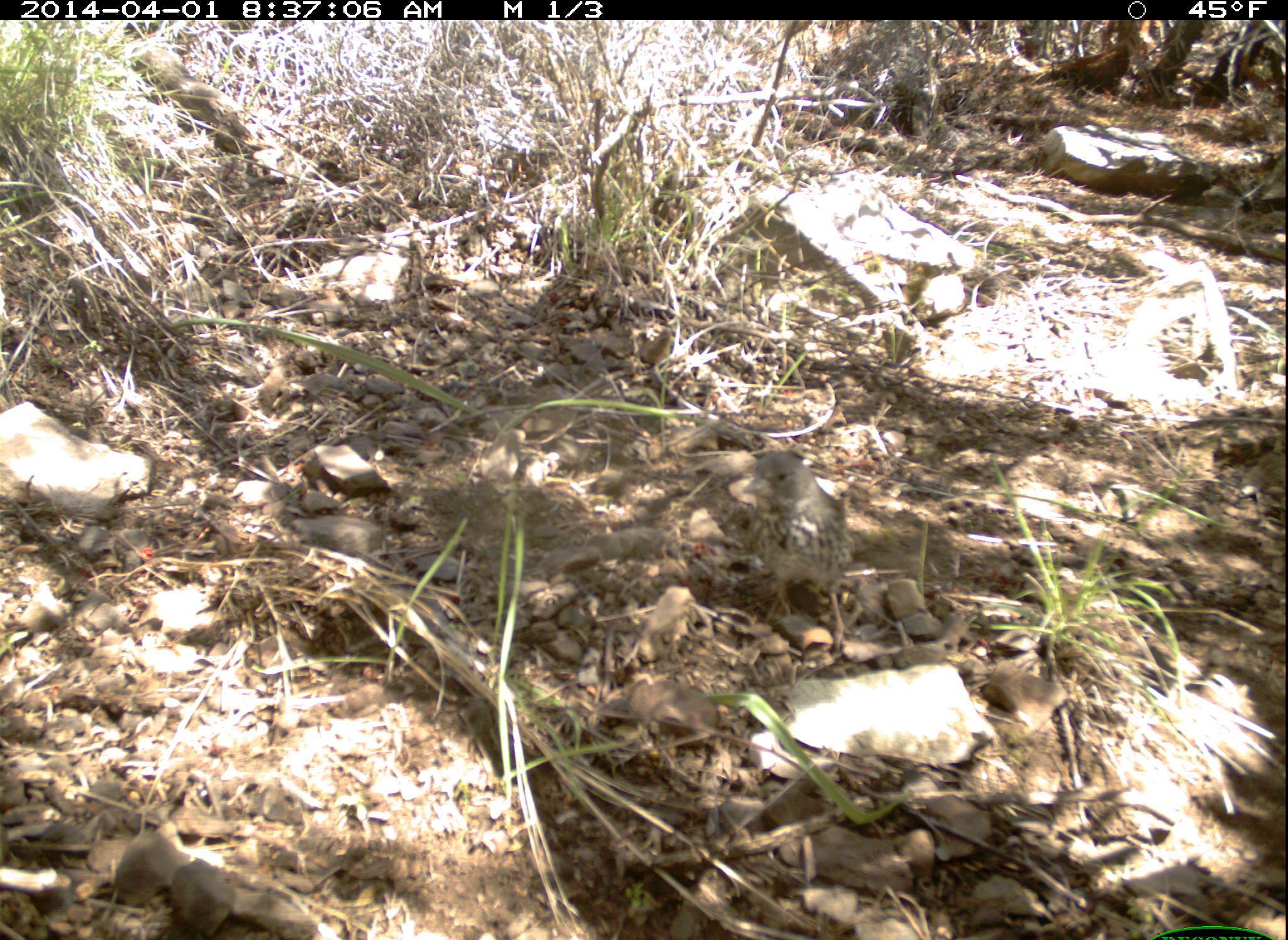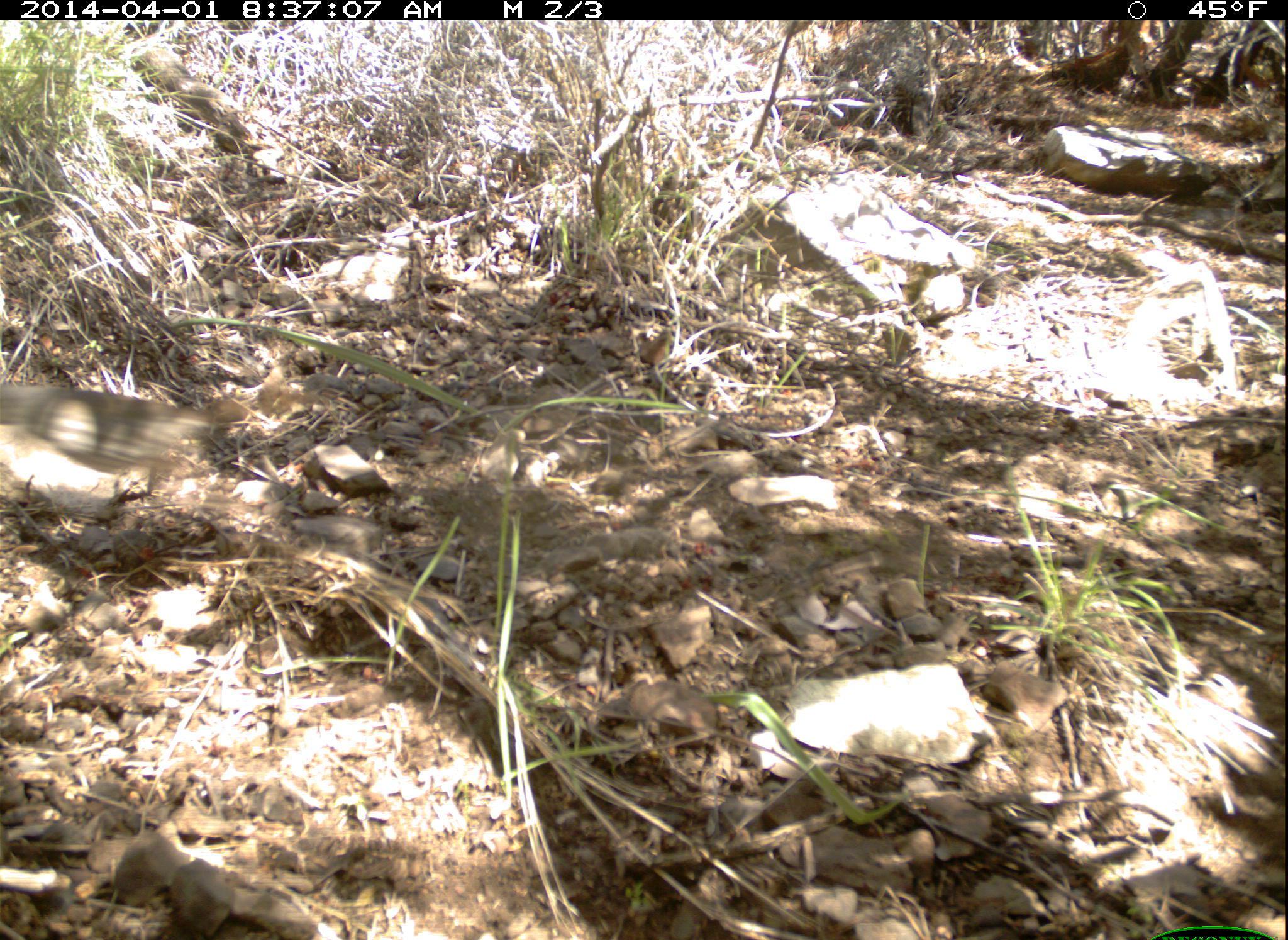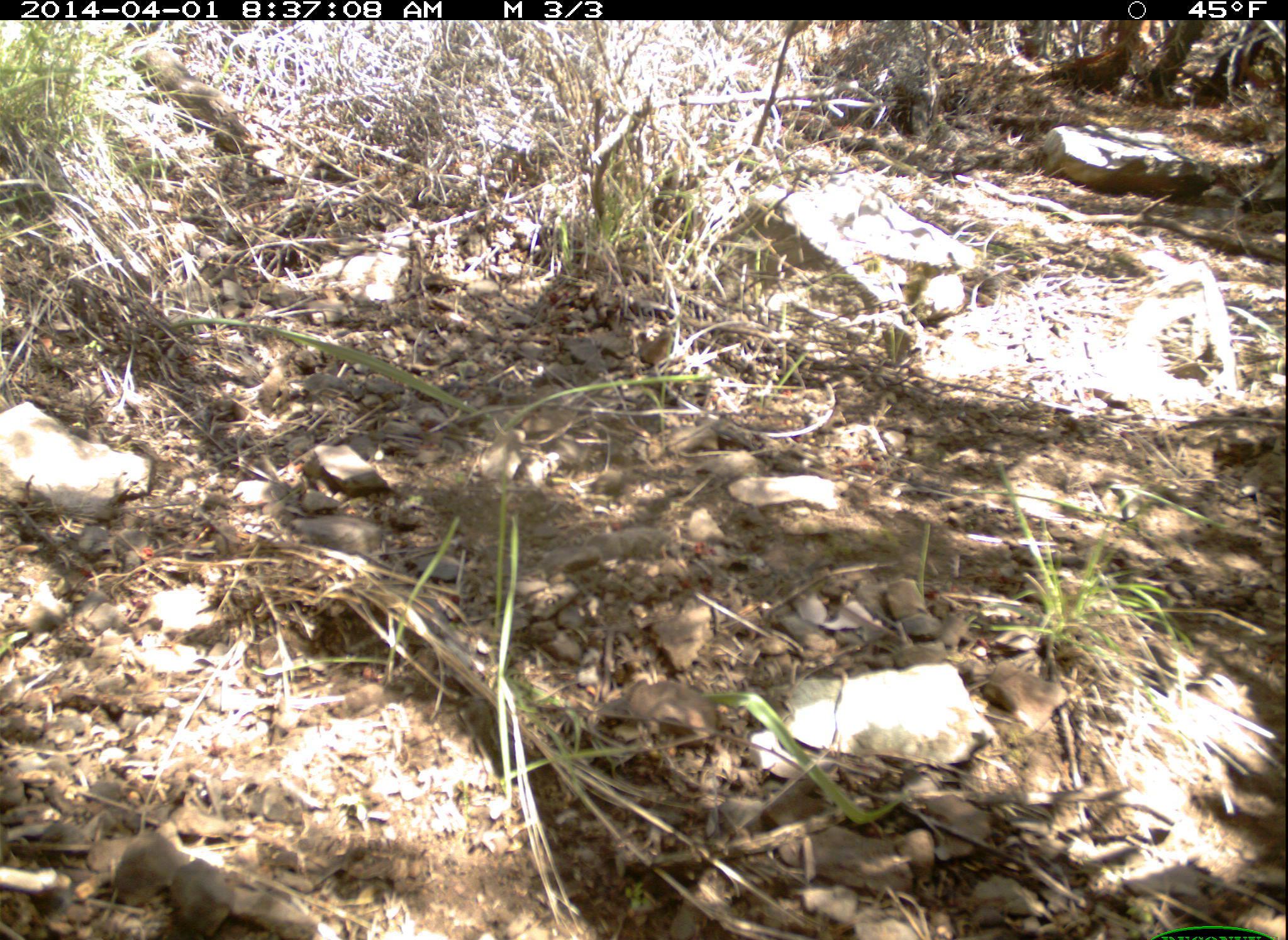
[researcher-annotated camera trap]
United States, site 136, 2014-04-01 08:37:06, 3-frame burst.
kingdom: Animalia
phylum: Chordata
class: Aves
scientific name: Aves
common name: bird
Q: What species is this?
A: Bird (Aves).